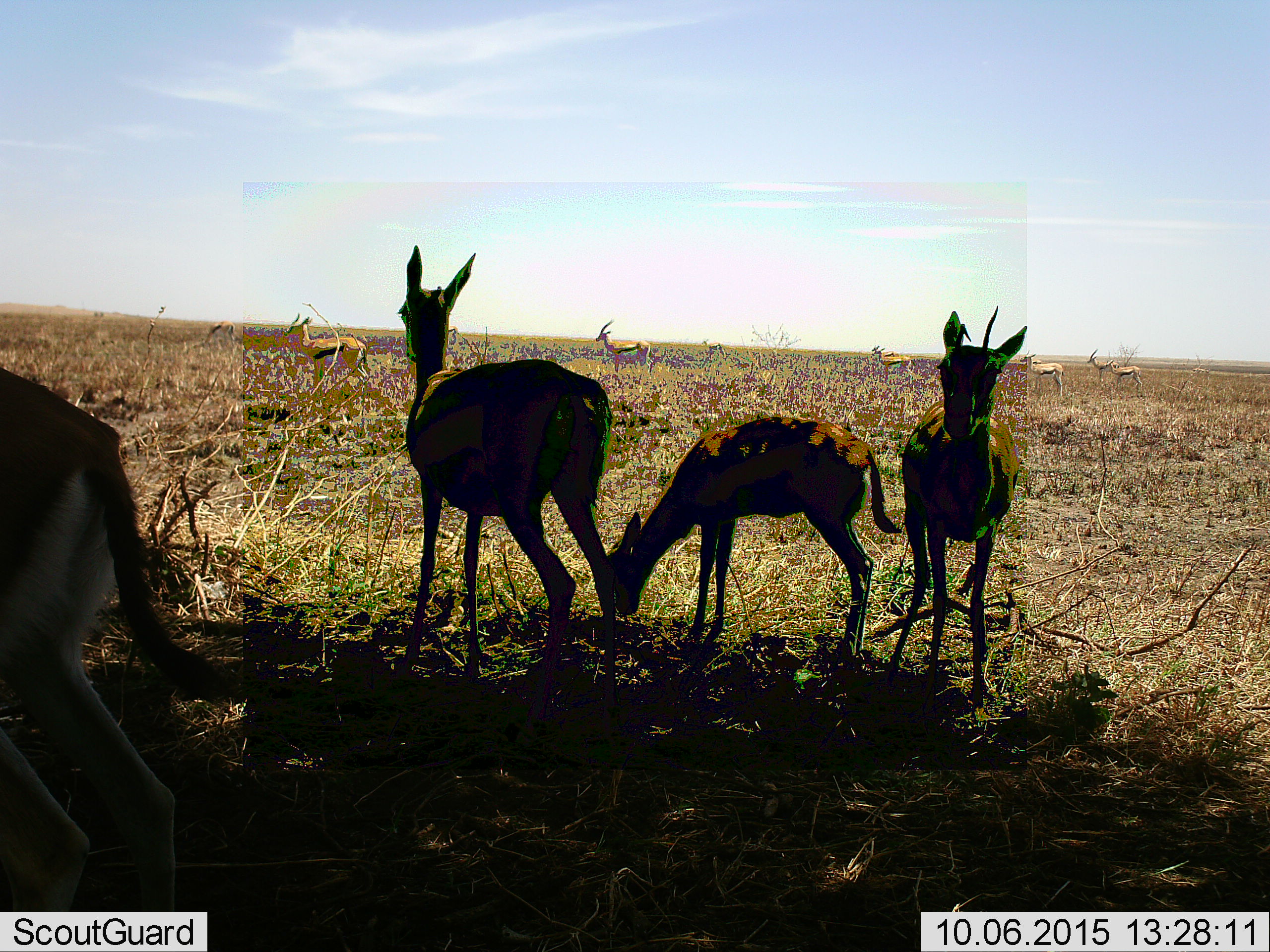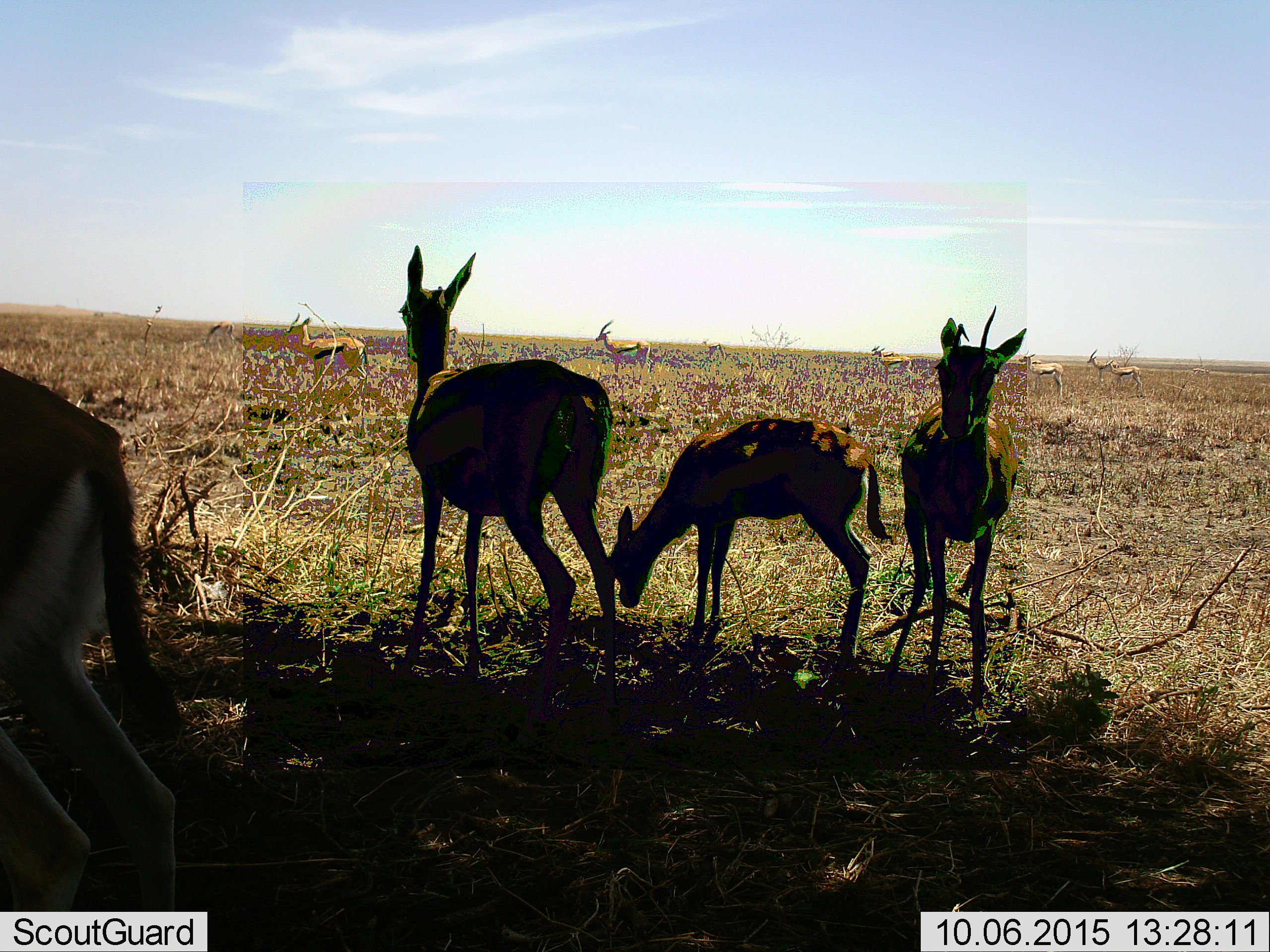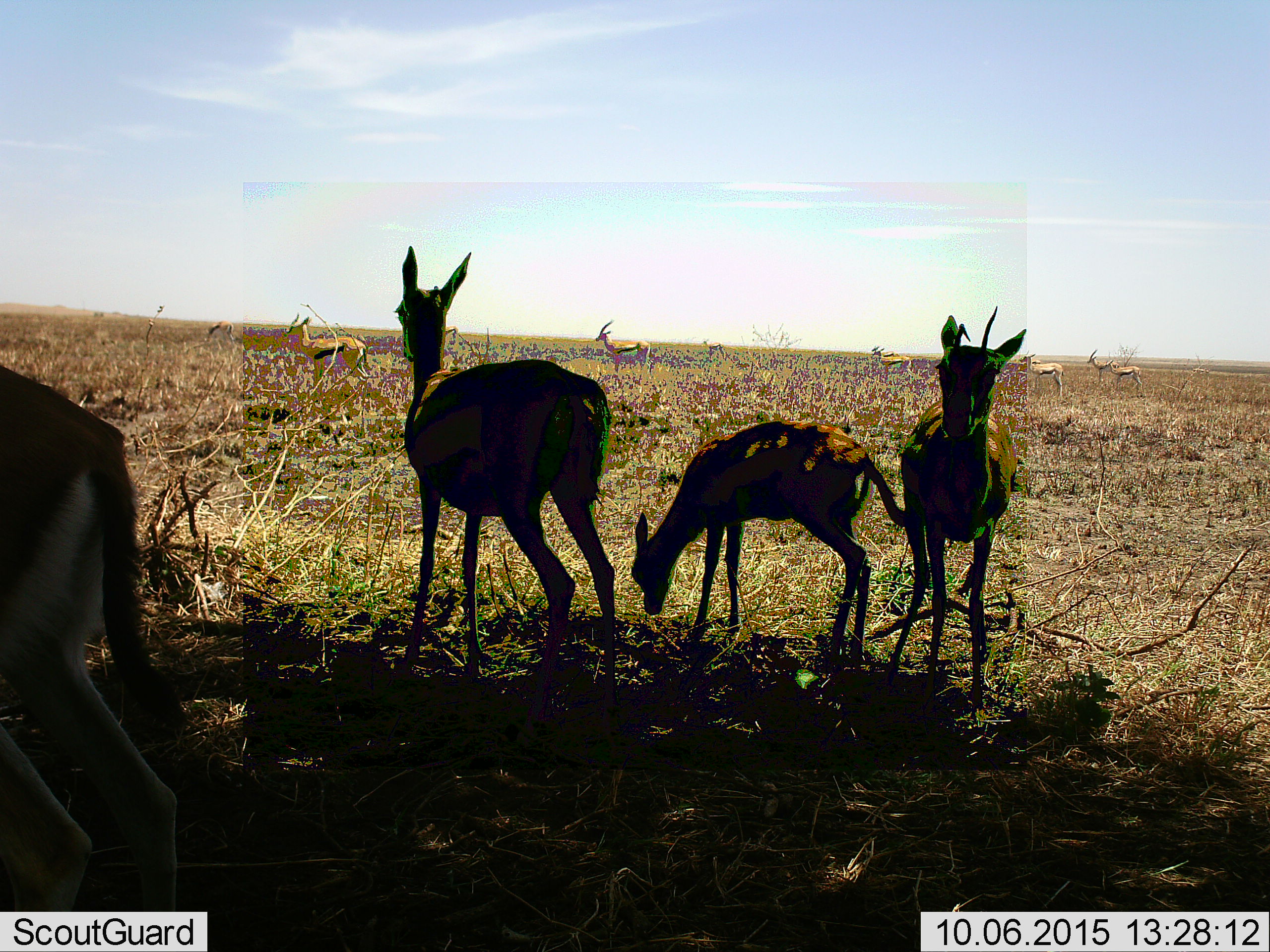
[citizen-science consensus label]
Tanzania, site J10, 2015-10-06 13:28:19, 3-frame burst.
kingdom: Animalia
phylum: Chordata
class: Mammalia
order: Artiodactyla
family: Bovidae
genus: Eudorcas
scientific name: Eudorcas thomsonii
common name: thomson's gazelle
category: gazellethomsons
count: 11-50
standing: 88%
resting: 0%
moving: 12%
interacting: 0%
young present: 25%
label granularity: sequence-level